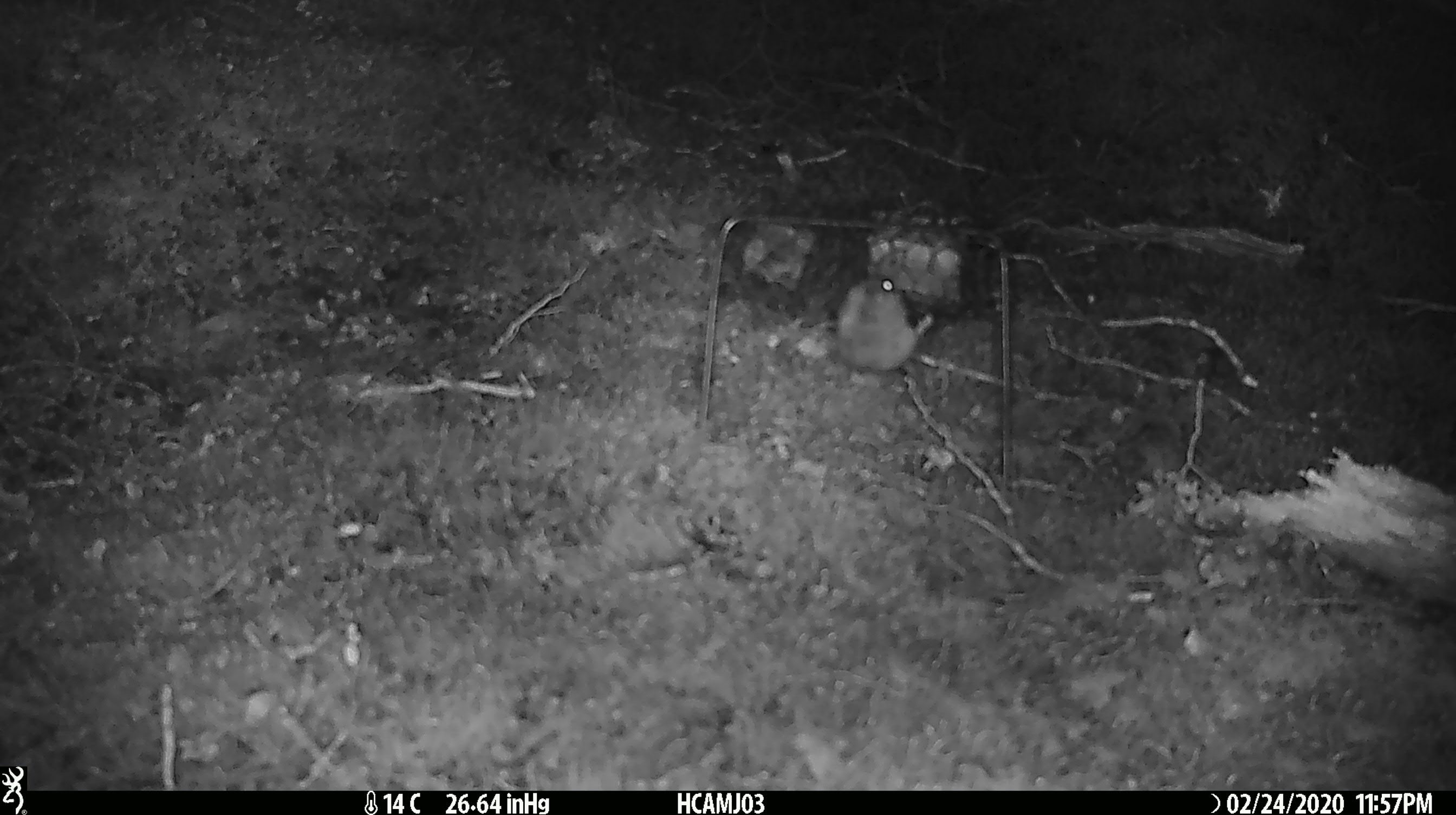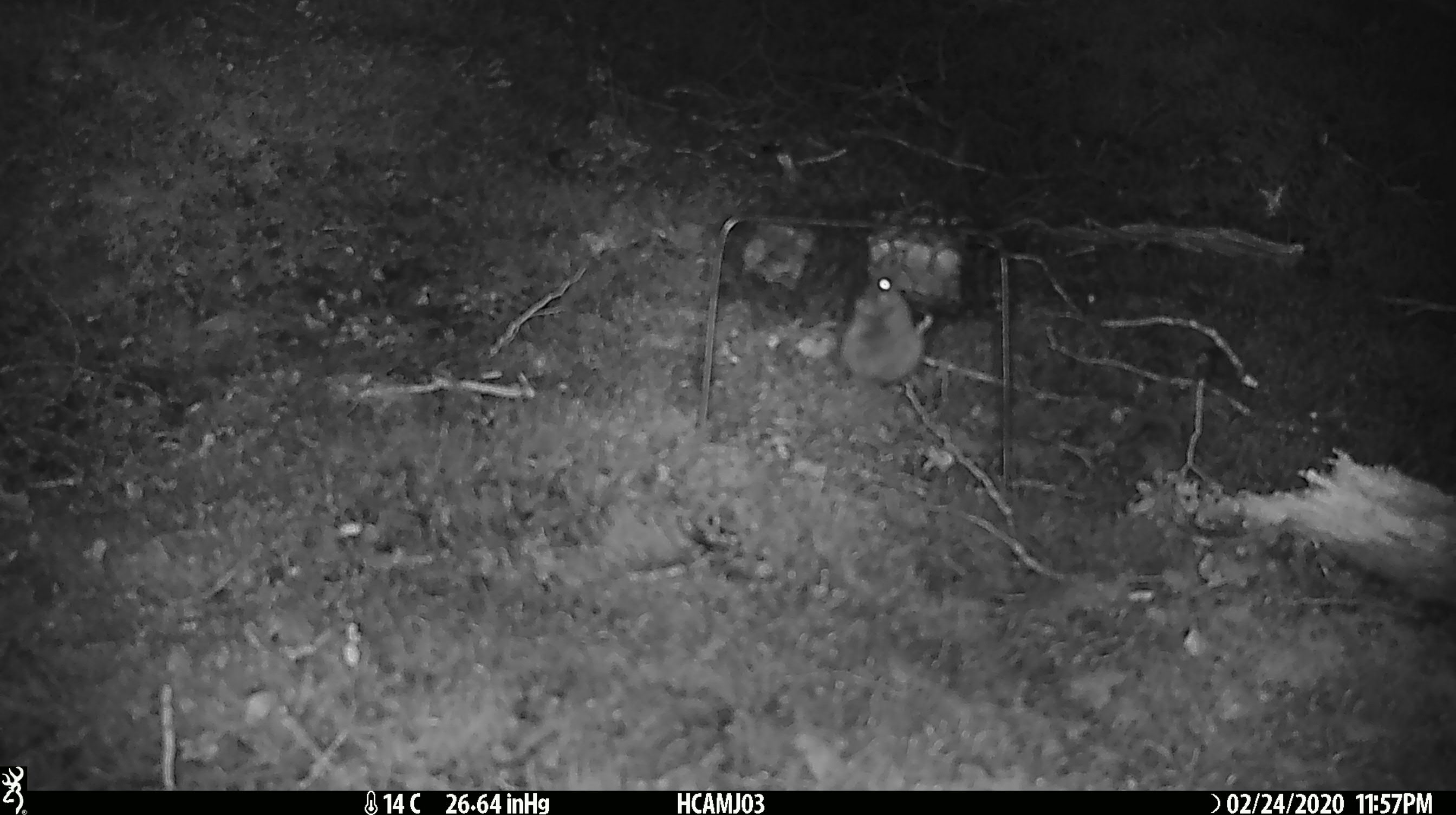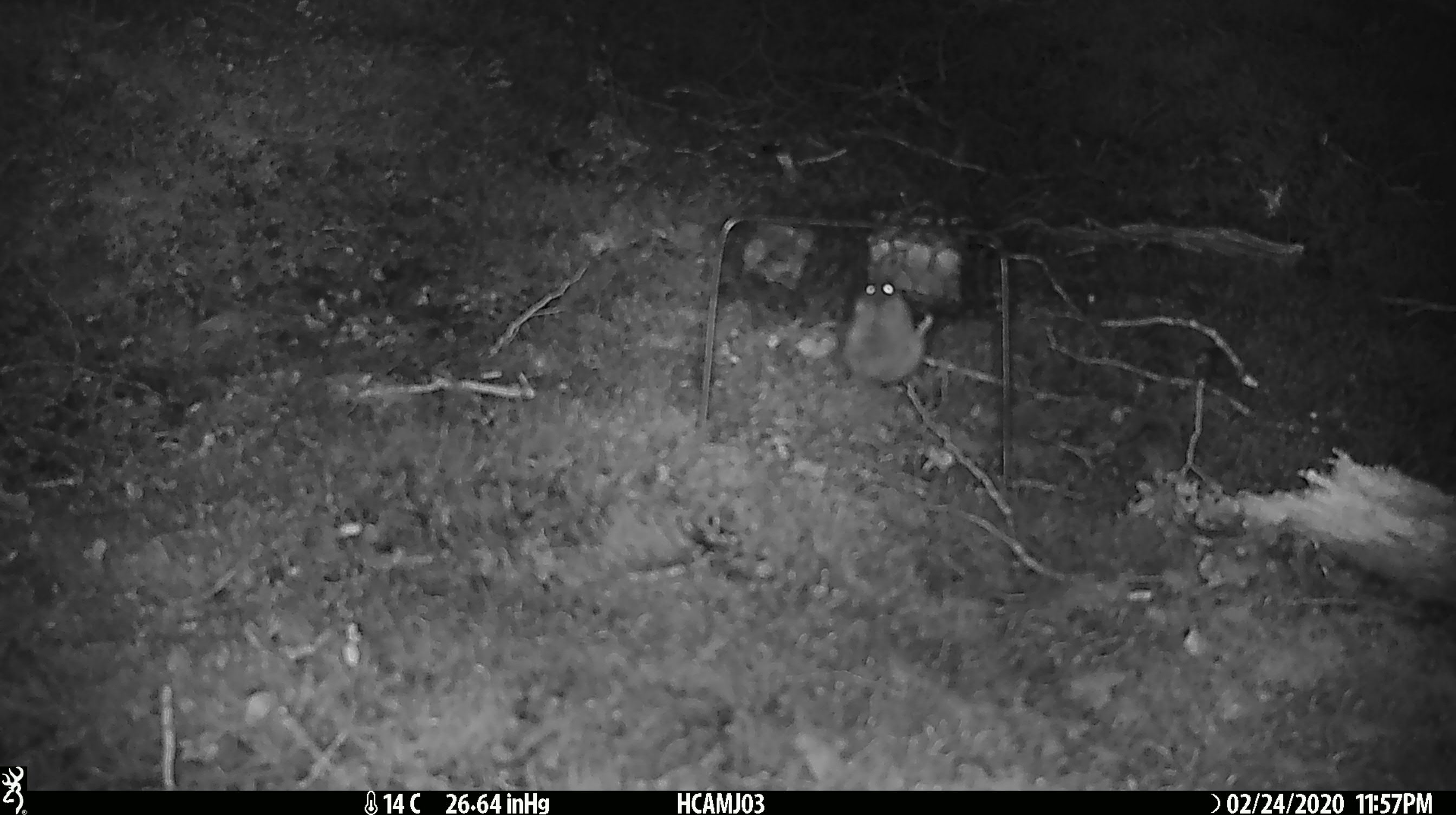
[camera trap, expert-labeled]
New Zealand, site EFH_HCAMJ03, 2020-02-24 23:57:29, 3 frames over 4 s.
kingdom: Animalia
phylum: Chordata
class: Mammalia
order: Rodentia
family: Muridae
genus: Mus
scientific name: Mus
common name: mouse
Mouse (Mus).